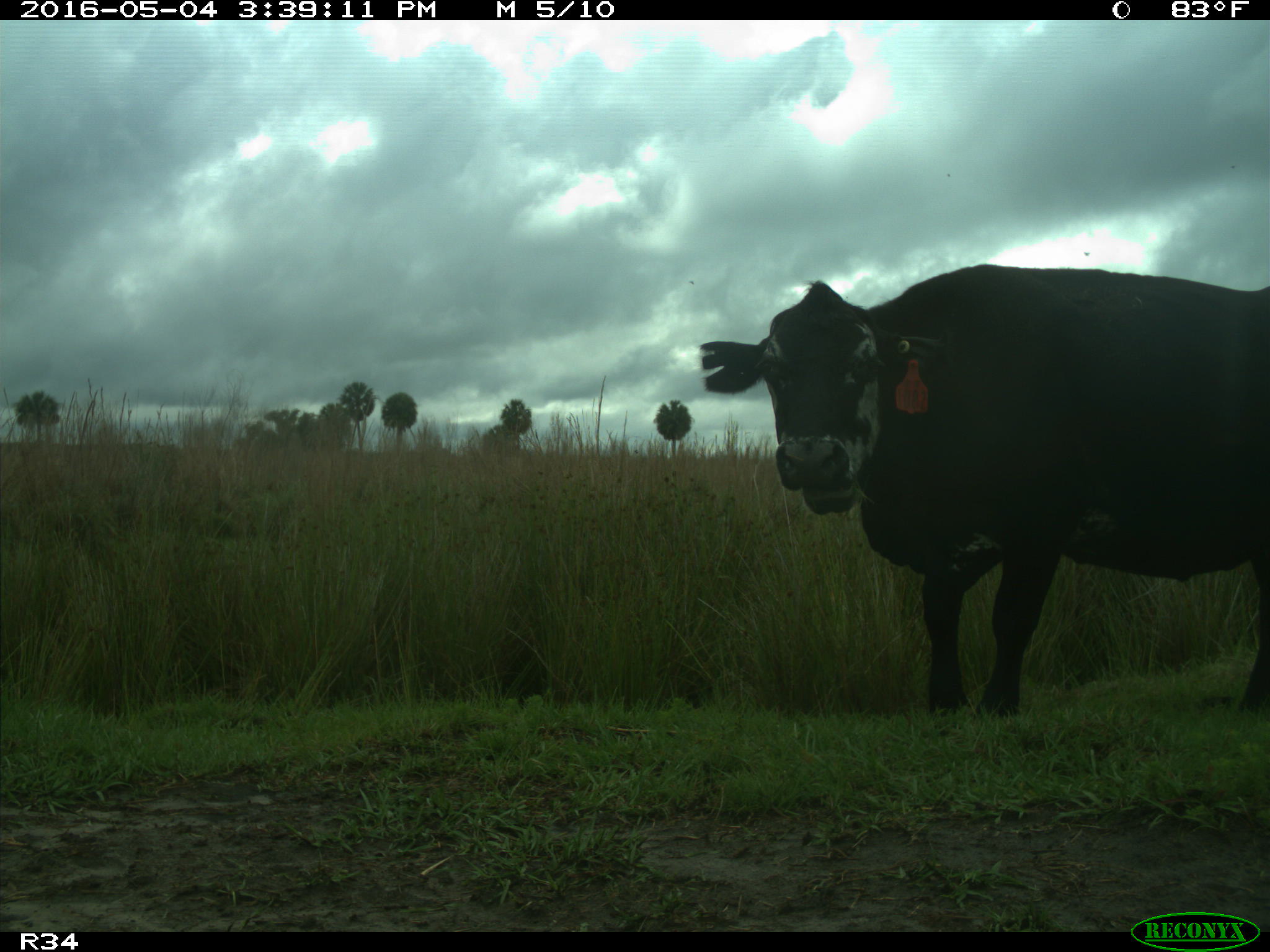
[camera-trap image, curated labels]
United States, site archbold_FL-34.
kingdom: Animalia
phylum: Chordata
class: Mammalia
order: Artiodactyla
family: Bovidae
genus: Bos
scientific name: Bos taurus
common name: domestic cow